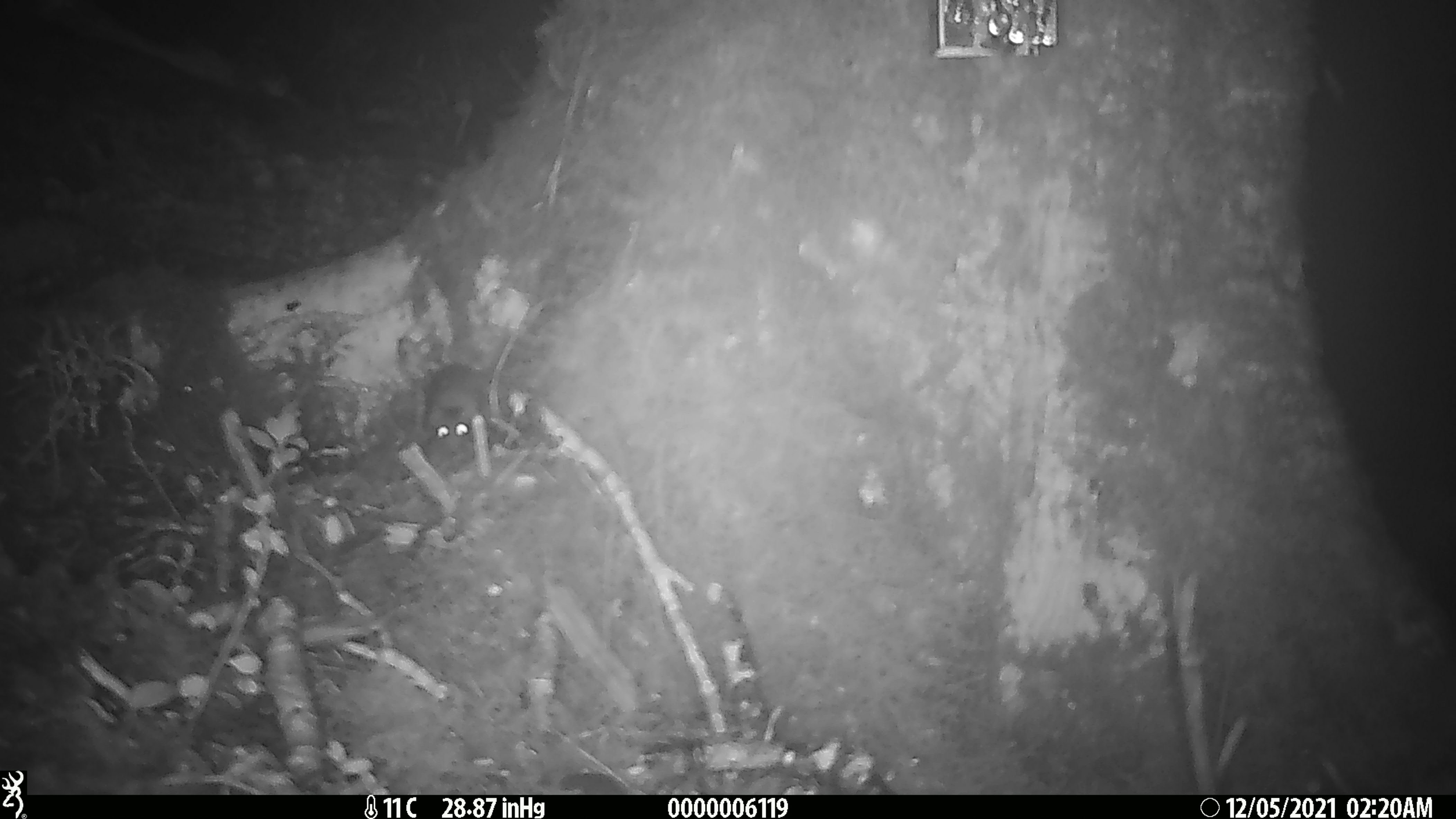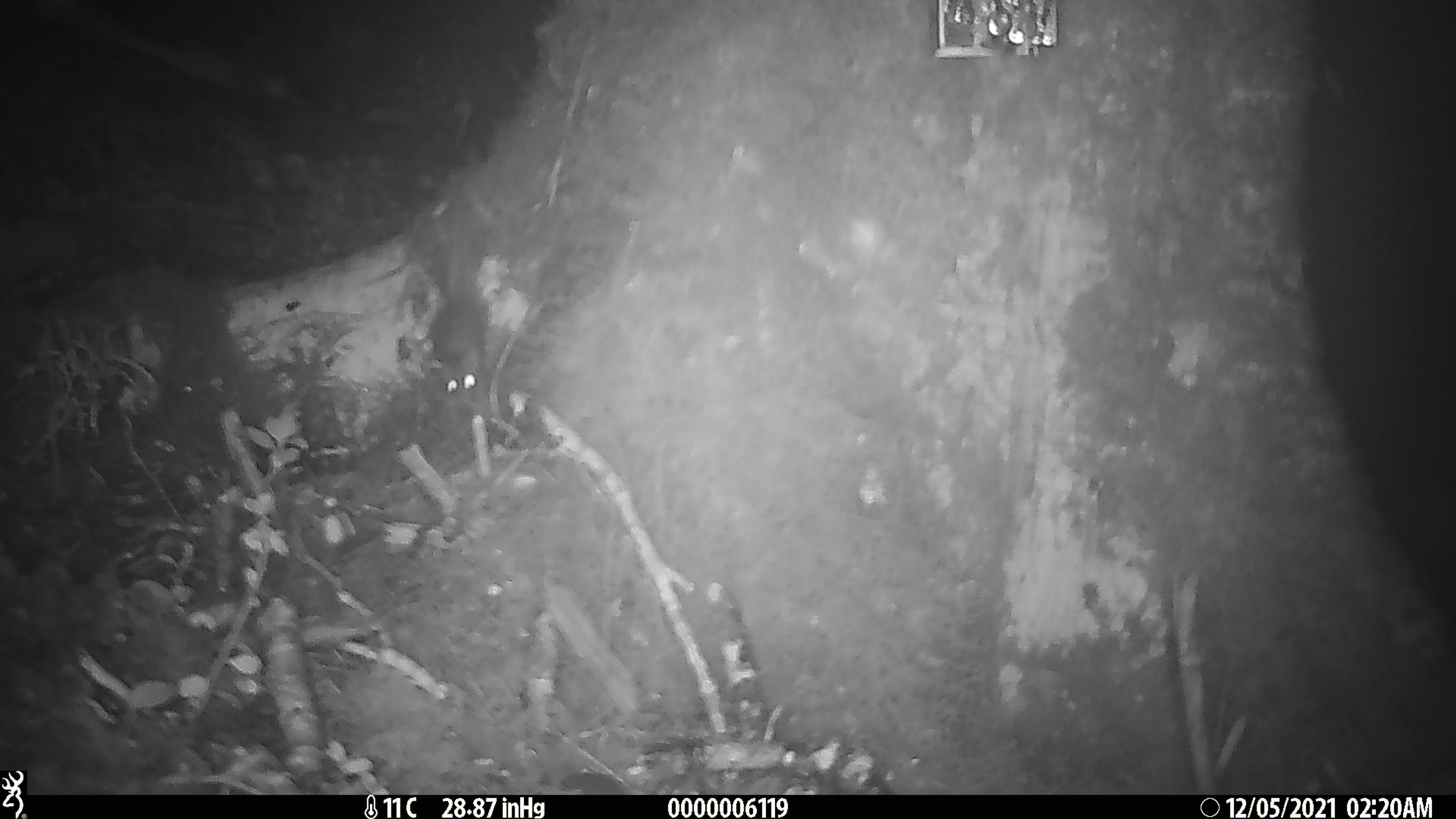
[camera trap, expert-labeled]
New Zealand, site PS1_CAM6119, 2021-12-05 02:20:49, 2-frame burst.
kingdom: Animalia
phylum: Chordata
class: Mammalia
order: Rodentia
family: Muridae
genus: Mus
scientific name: Mus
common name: mouse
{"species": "mouse (Mus)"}